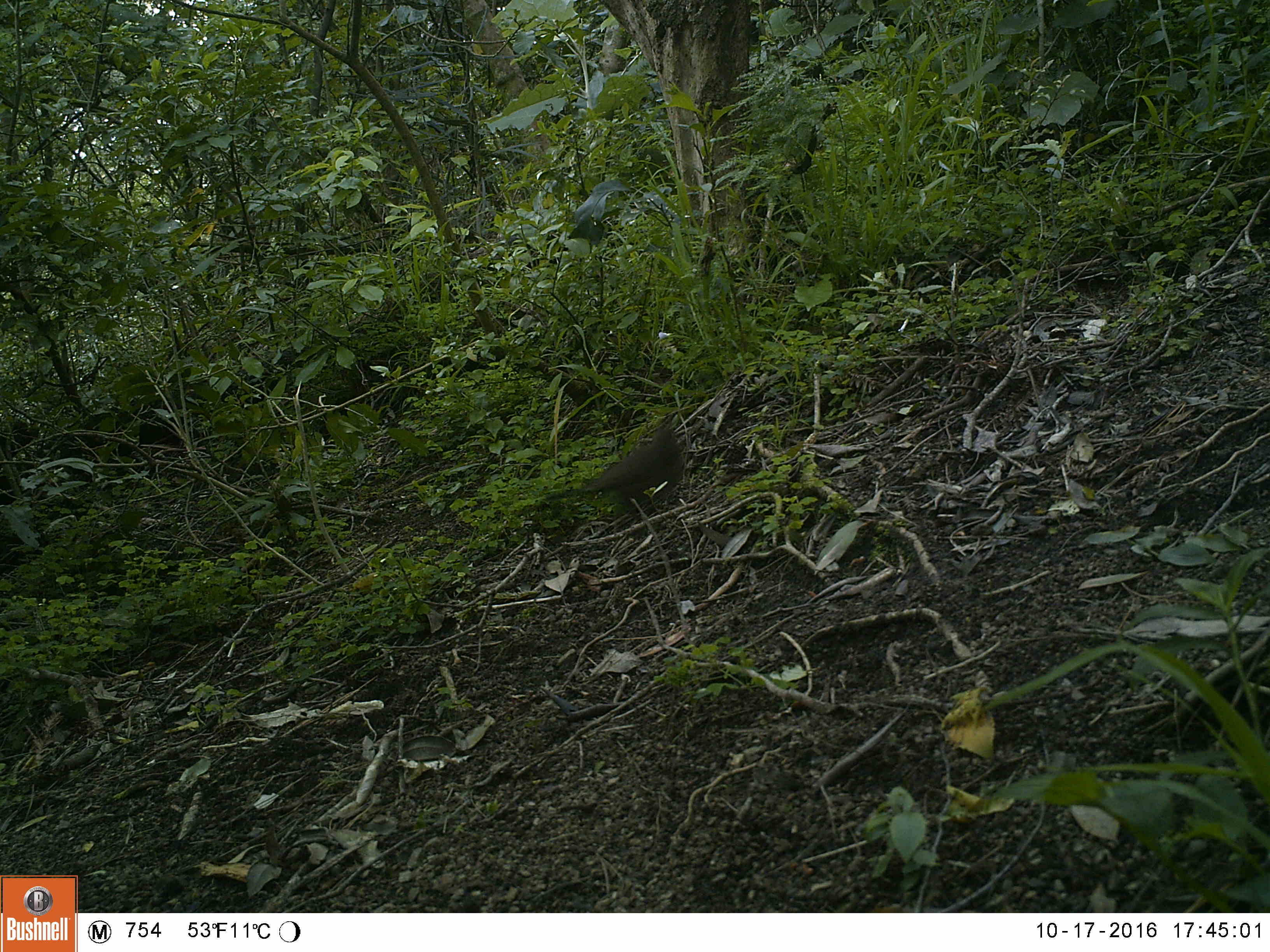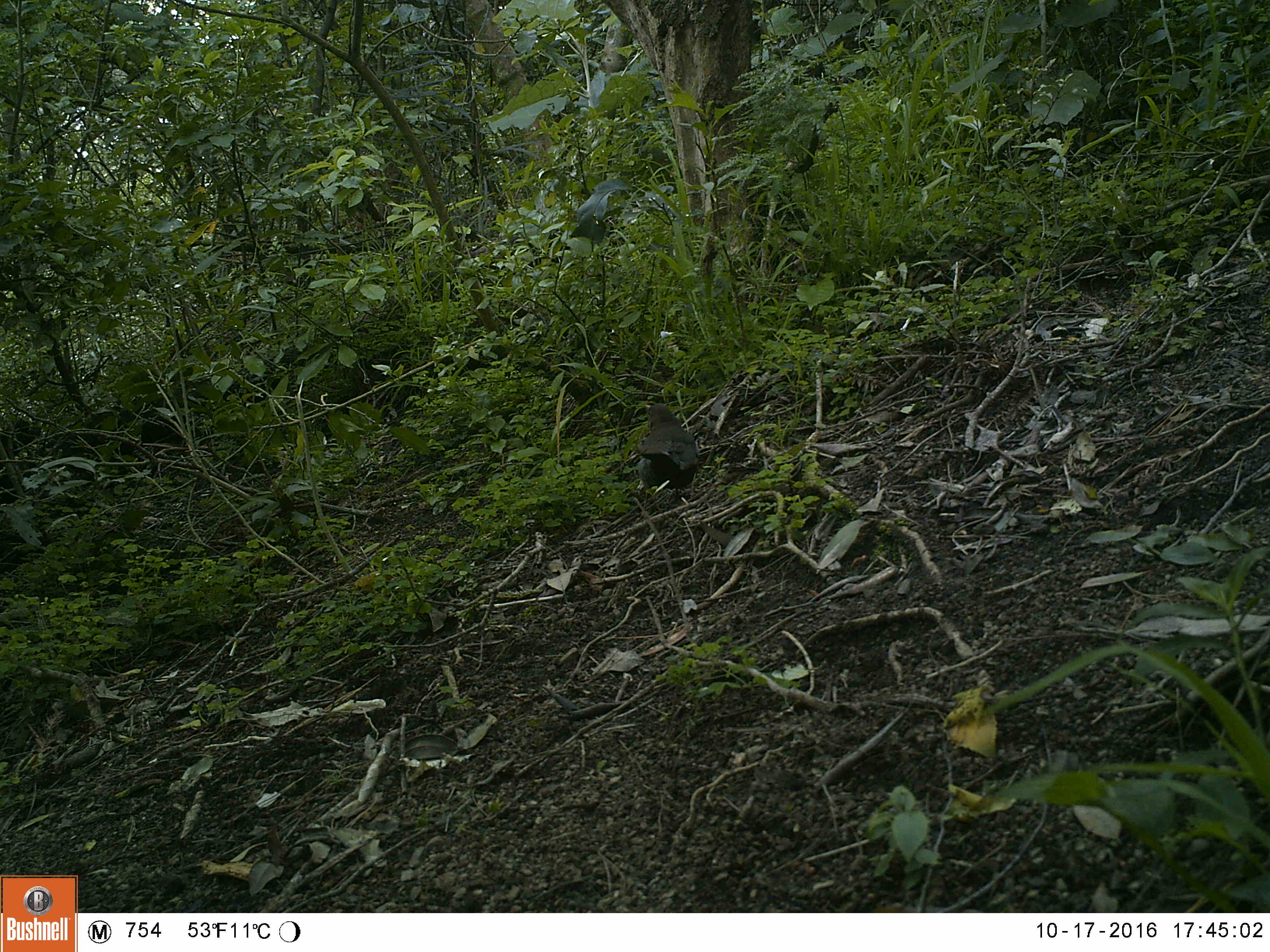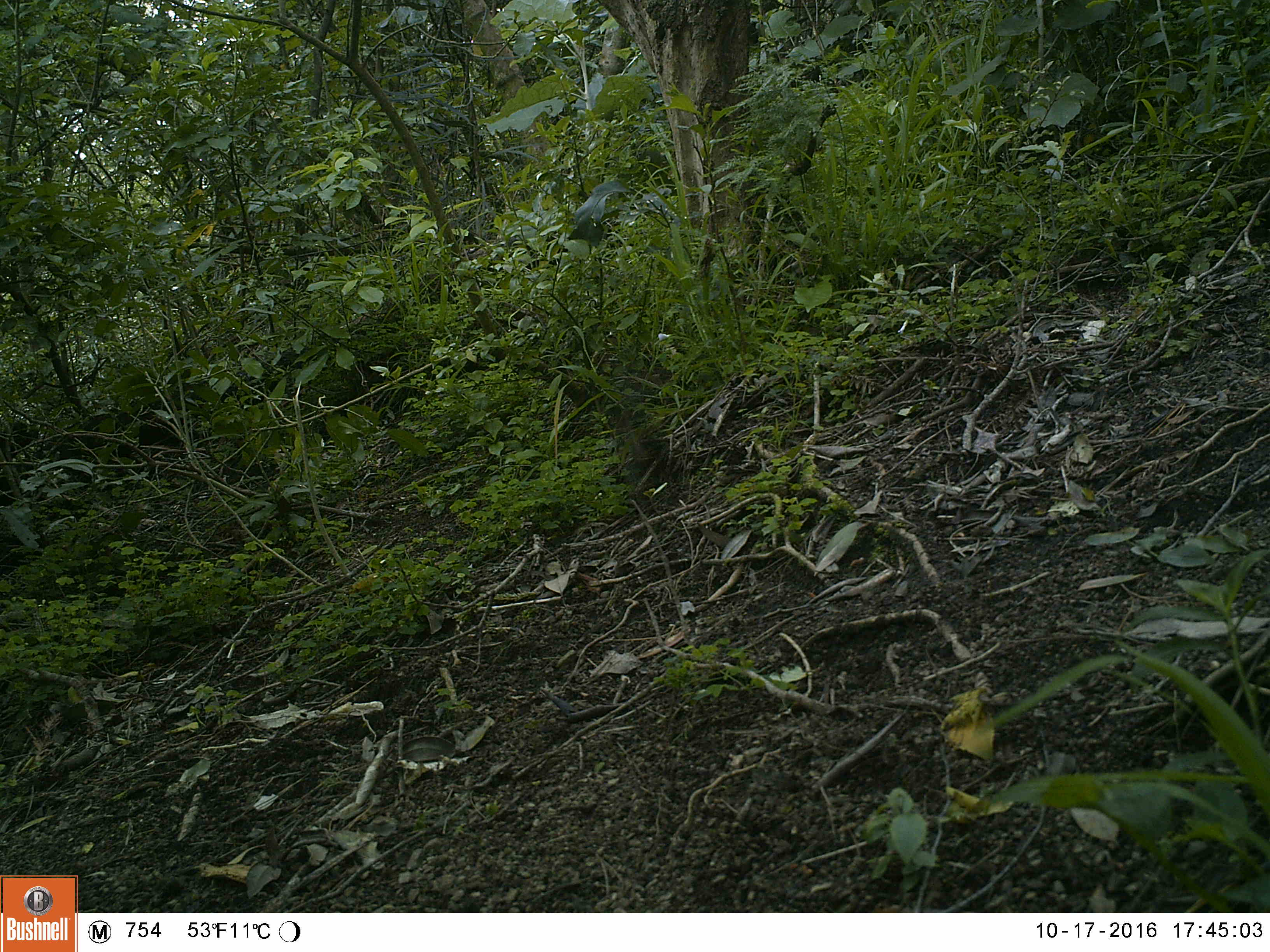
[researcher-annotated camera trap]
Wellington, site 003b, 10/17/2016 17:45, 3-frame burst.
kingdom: Animalia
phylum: Chordata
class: Aves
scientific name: Aves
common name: bird